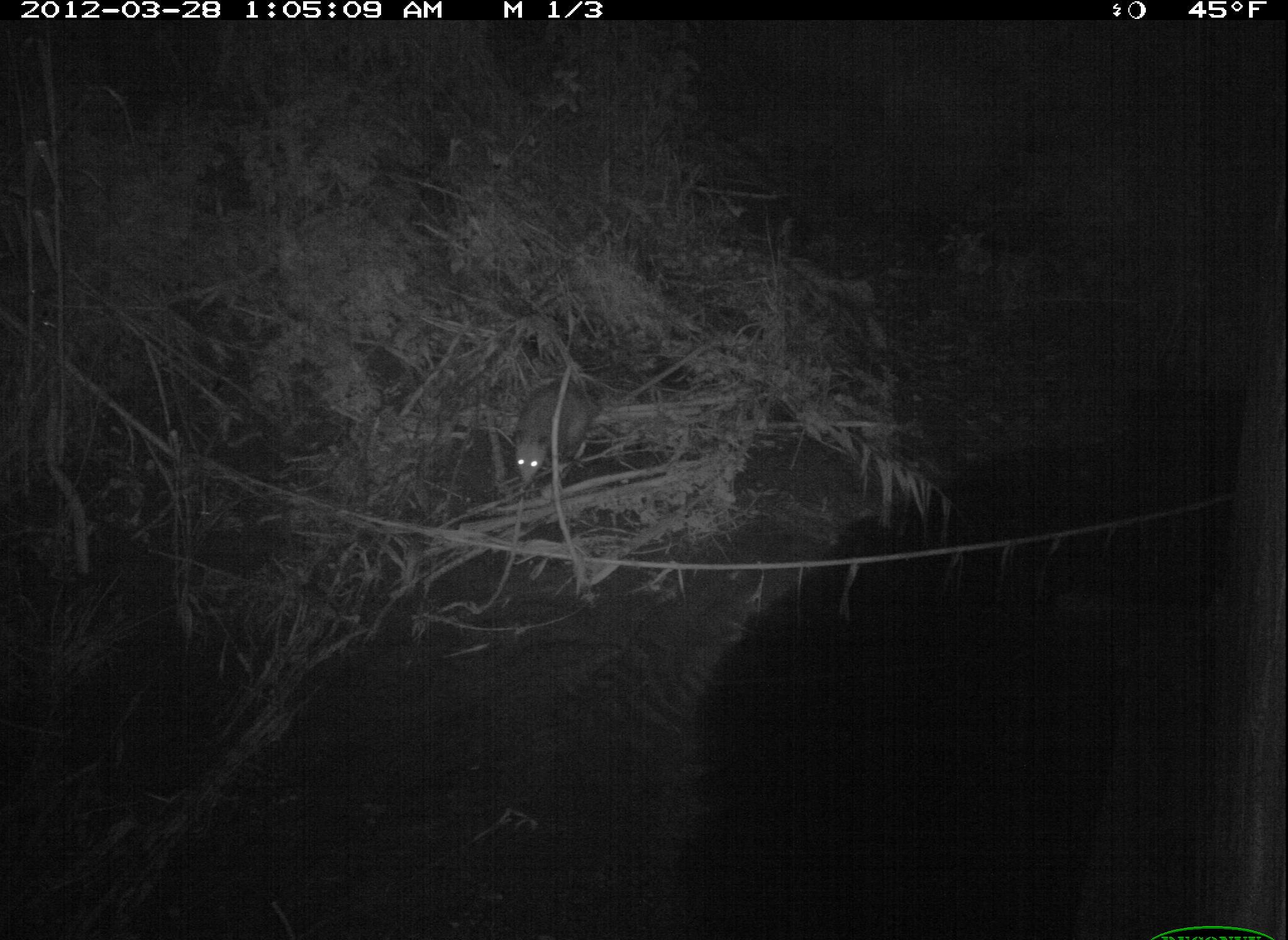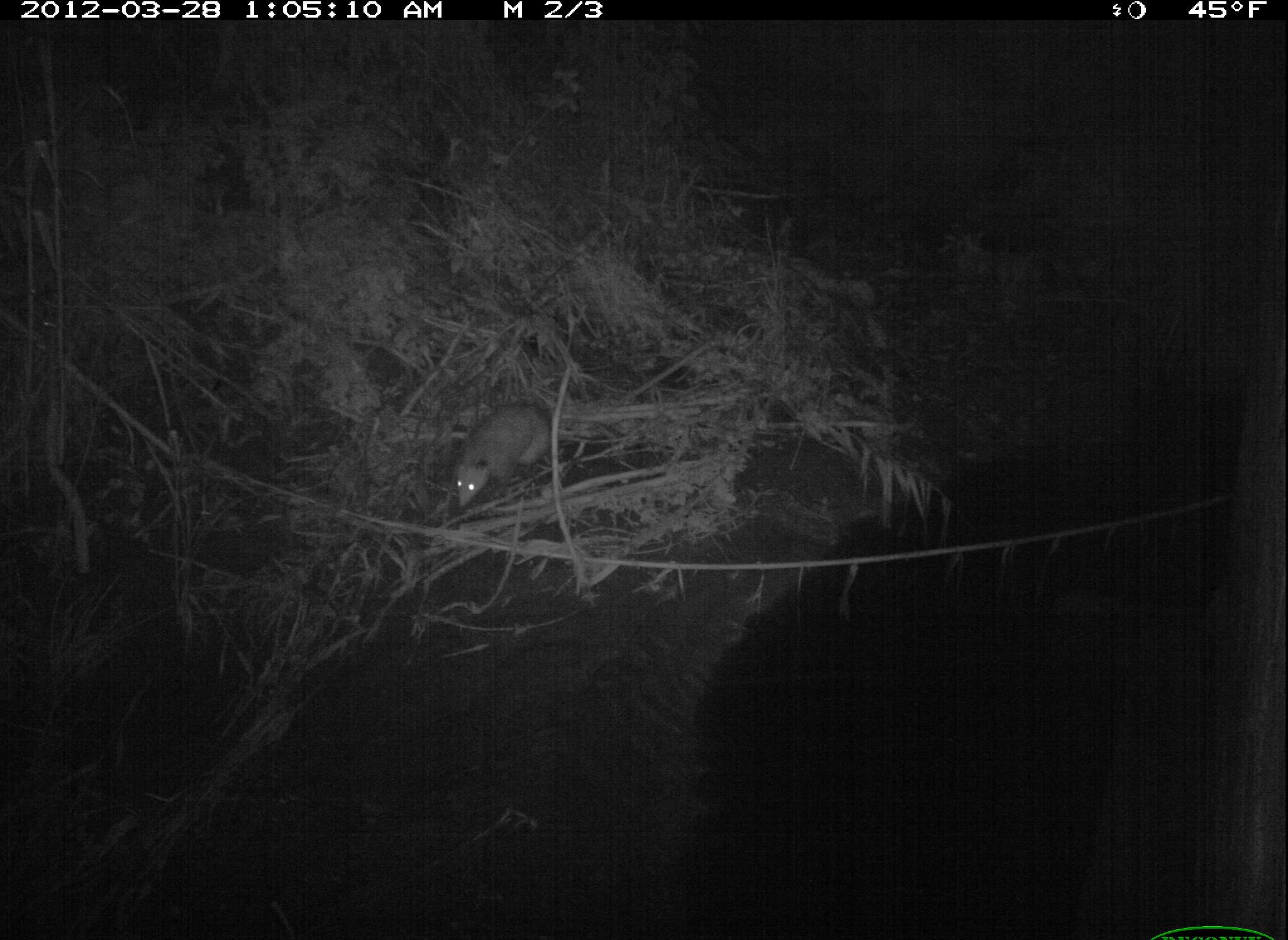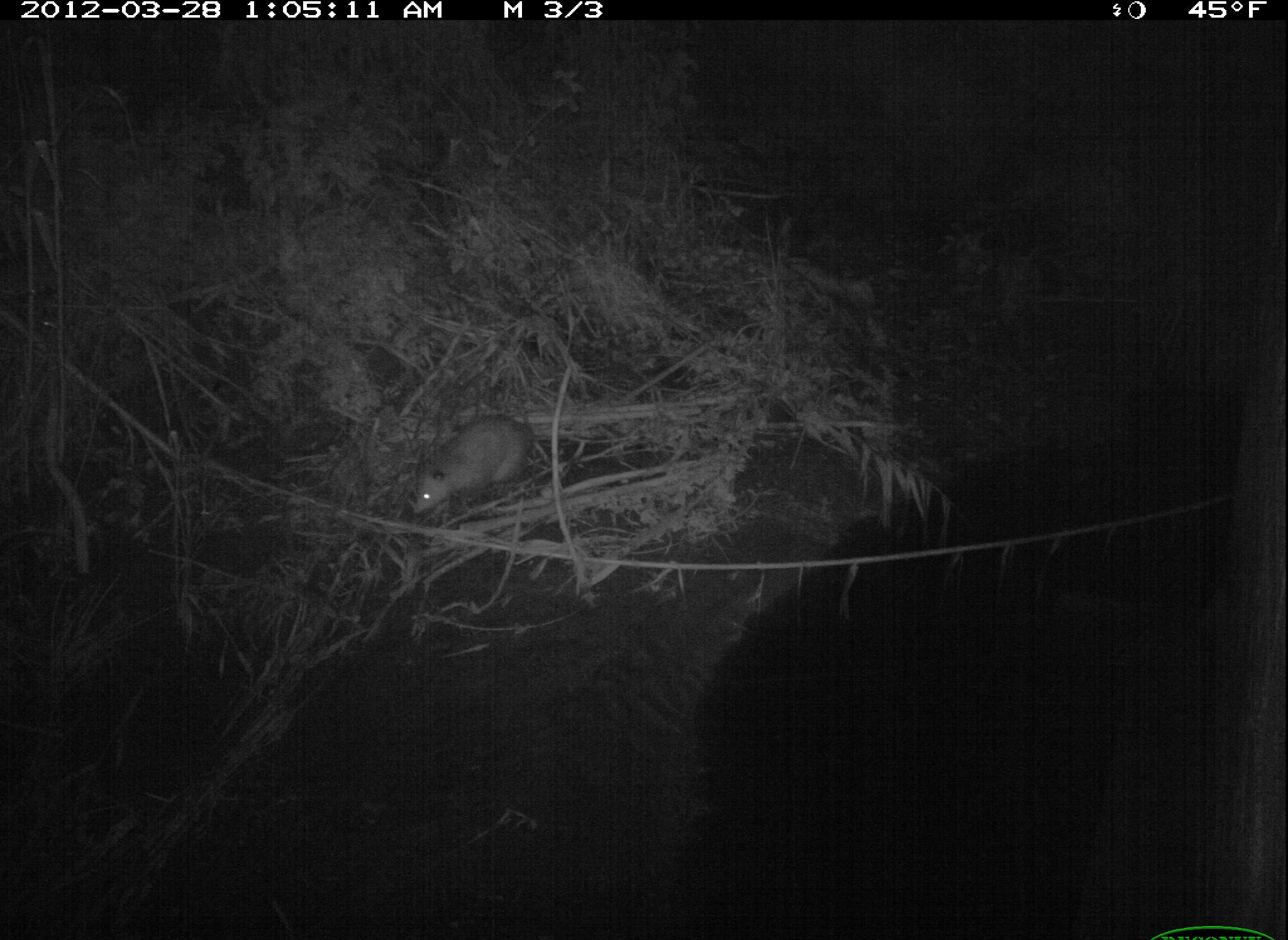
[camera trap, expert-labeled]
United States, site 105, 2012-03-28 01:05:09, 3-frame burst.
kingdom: Animalia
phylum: Chordata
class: Mammalia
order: Didelphimorphia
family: Didelphidae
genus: Didelphis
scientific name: Didelphis virginiana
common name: virginia opossum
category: opossum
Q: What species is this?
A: Opossum (virginia opossum) (Didelphis virginiana).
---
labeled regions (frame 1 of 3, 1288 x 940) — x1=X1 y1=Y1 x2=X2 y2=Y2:
opossum: x1=491 y1=362 x2=609 y2=494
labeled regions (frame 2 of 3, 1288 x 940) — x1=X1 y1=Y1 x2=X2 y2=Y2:
opossum: x1=449 y1=395 x2=559 y2=523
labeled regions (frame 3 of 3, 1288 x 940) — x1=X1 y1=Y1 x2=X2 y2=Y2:
opossum: x1=399 y1=411 x2=555 y2=533